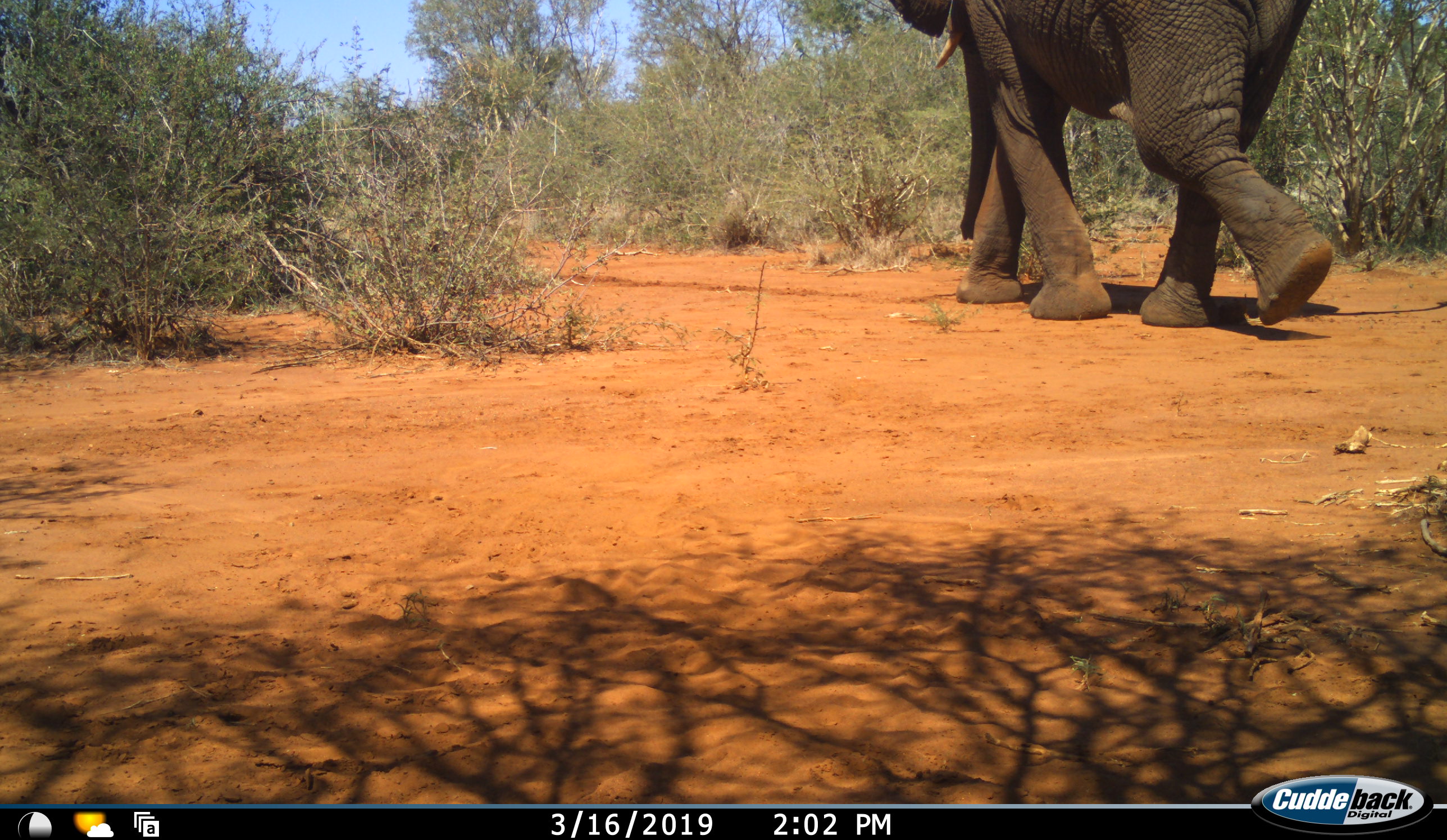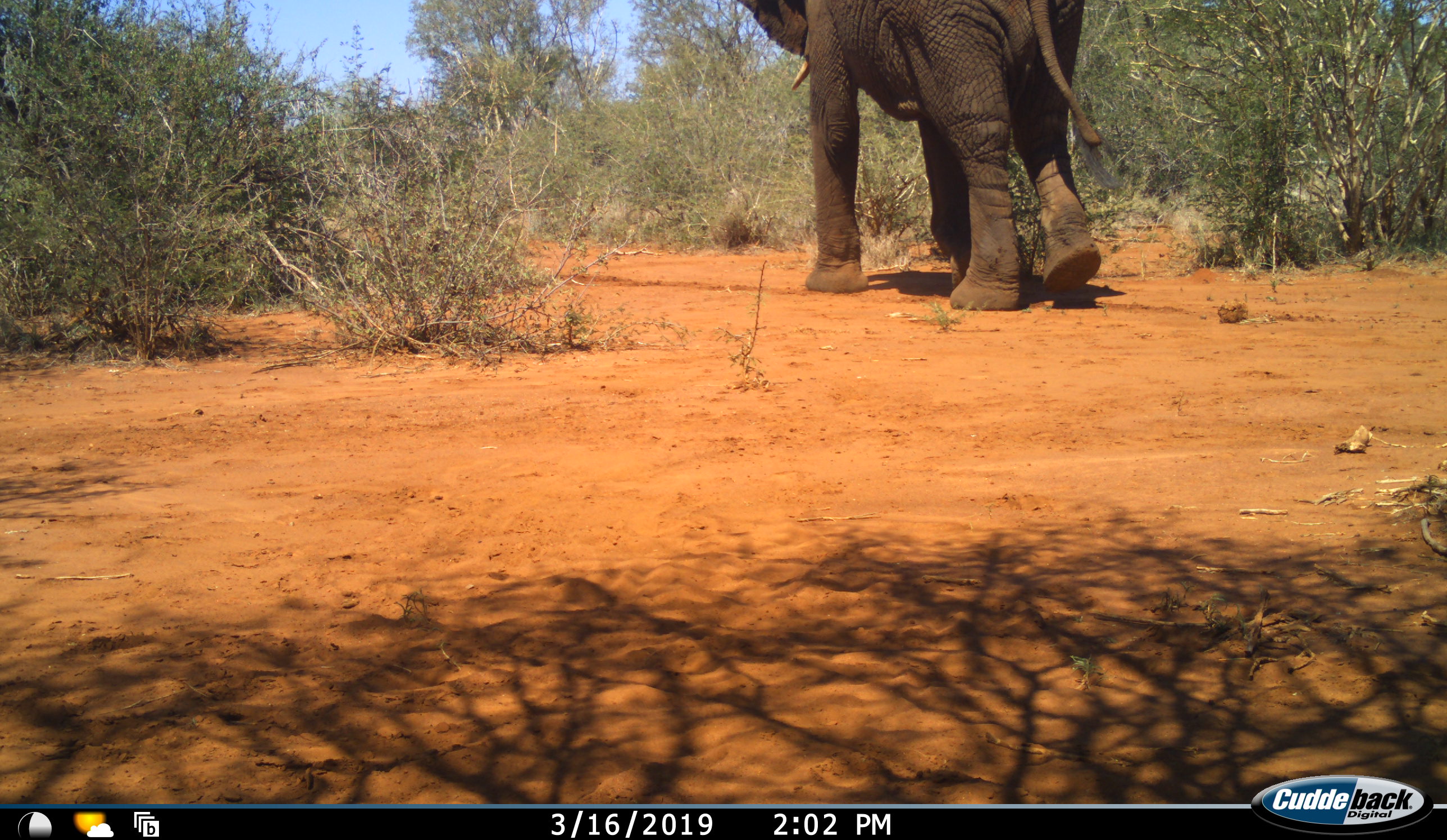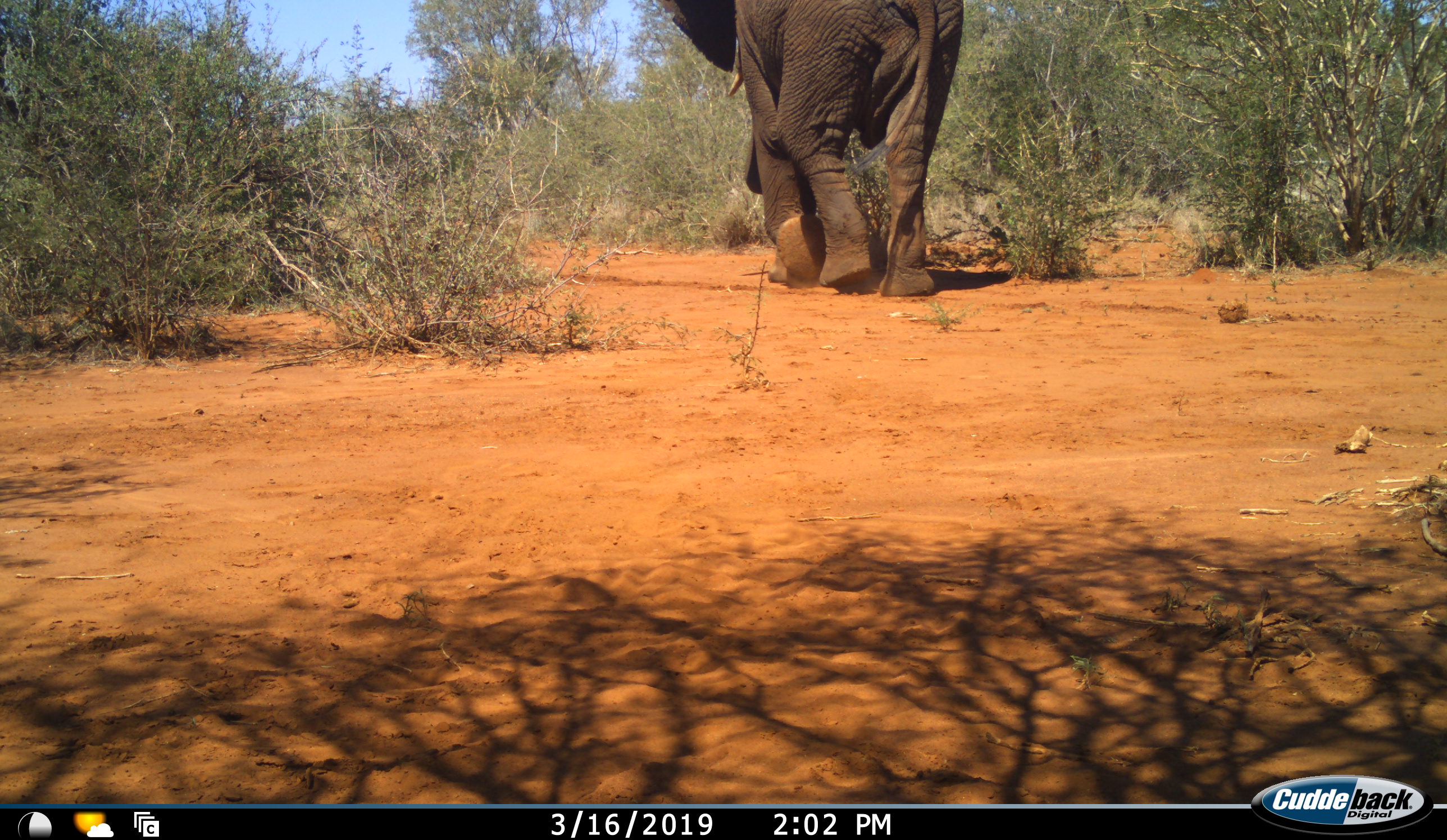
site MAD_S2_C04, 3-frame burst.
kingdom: Animalia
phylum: Chordata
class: Mammalia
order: Proboscidea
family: Elephantidae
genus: Loxodonta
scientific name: Loxodonta africana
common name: african bush elephant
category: elephant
Elephant (african bush elephant) (Loxodonta africana), count 1. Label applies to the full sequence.